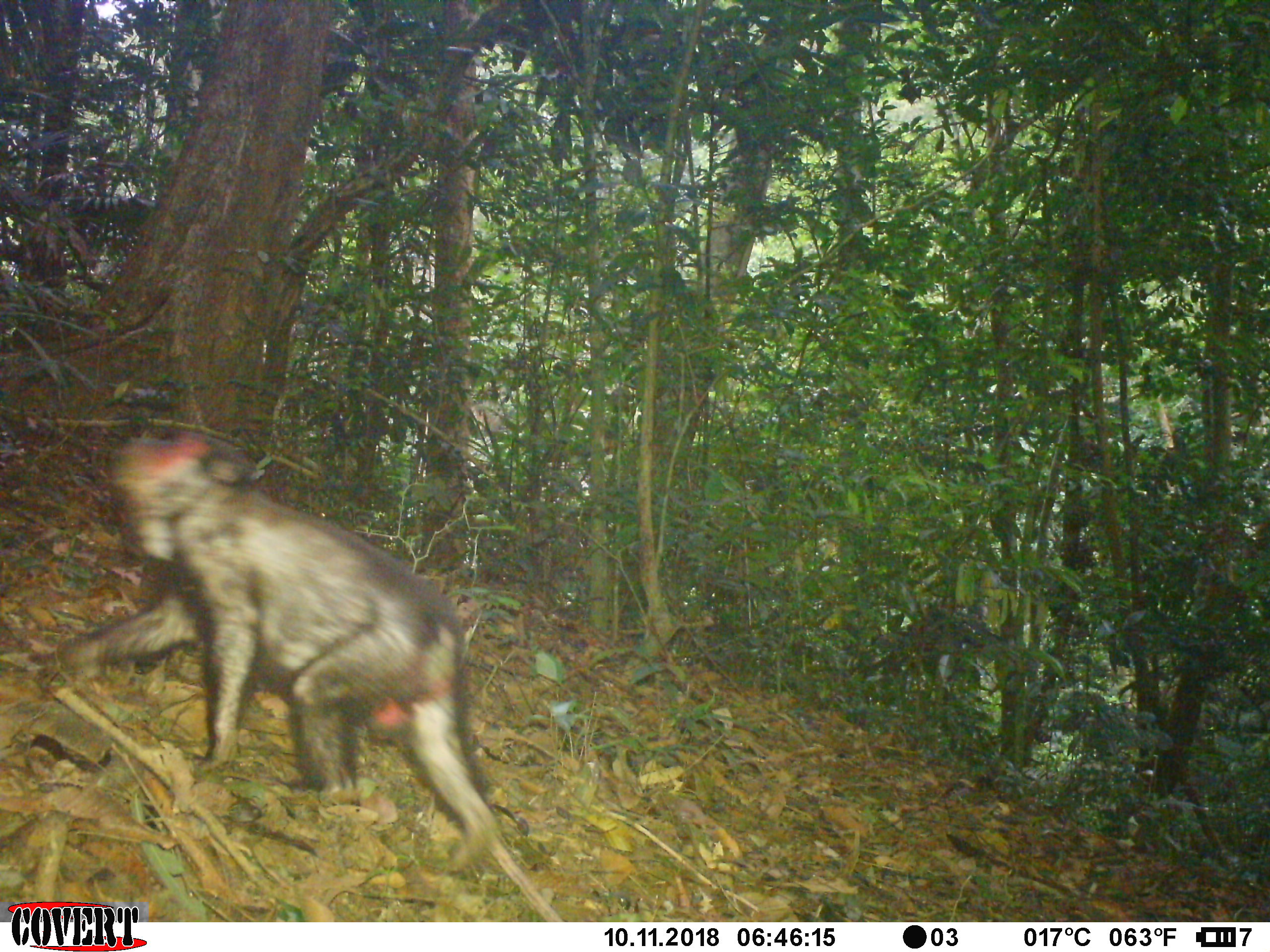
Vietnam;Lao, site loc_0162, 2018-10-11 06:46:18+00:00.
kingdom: Animalia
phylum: Chordata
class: Mammalia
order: Primates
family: Cercopithecidae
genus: Macaca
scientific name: Macaca arctoides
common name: stump-tailed macaque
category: stump tailed macaque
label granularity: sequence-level